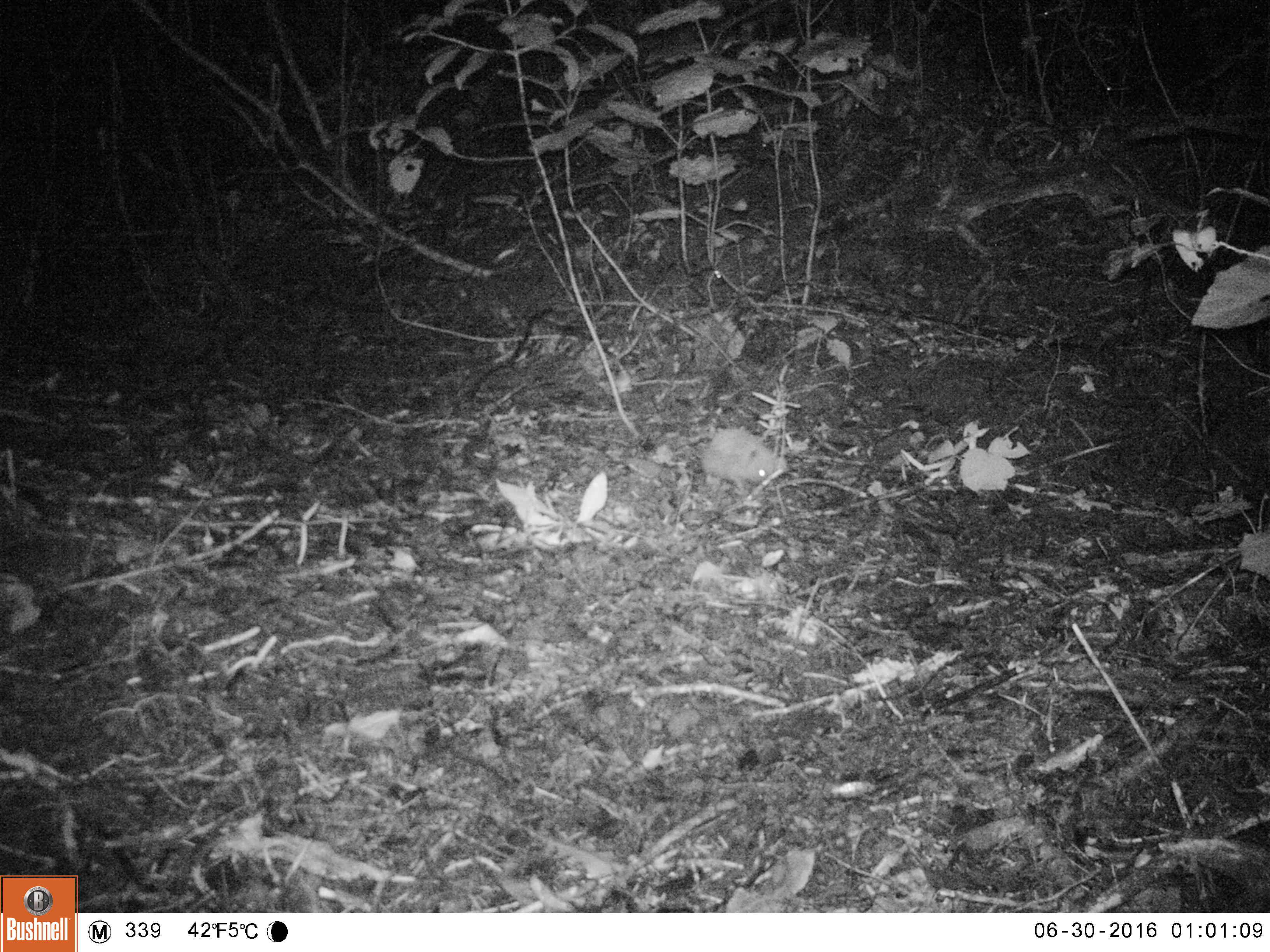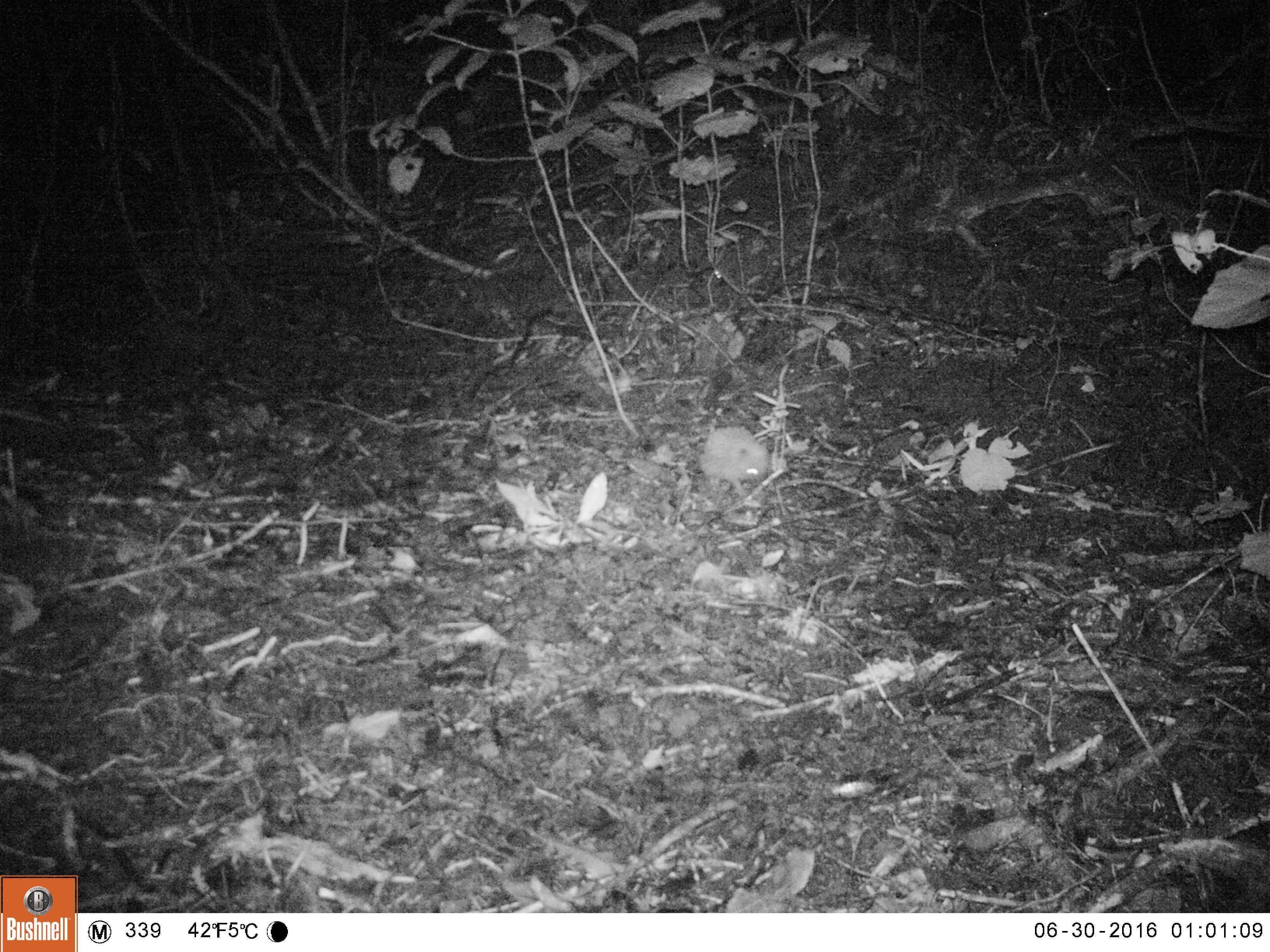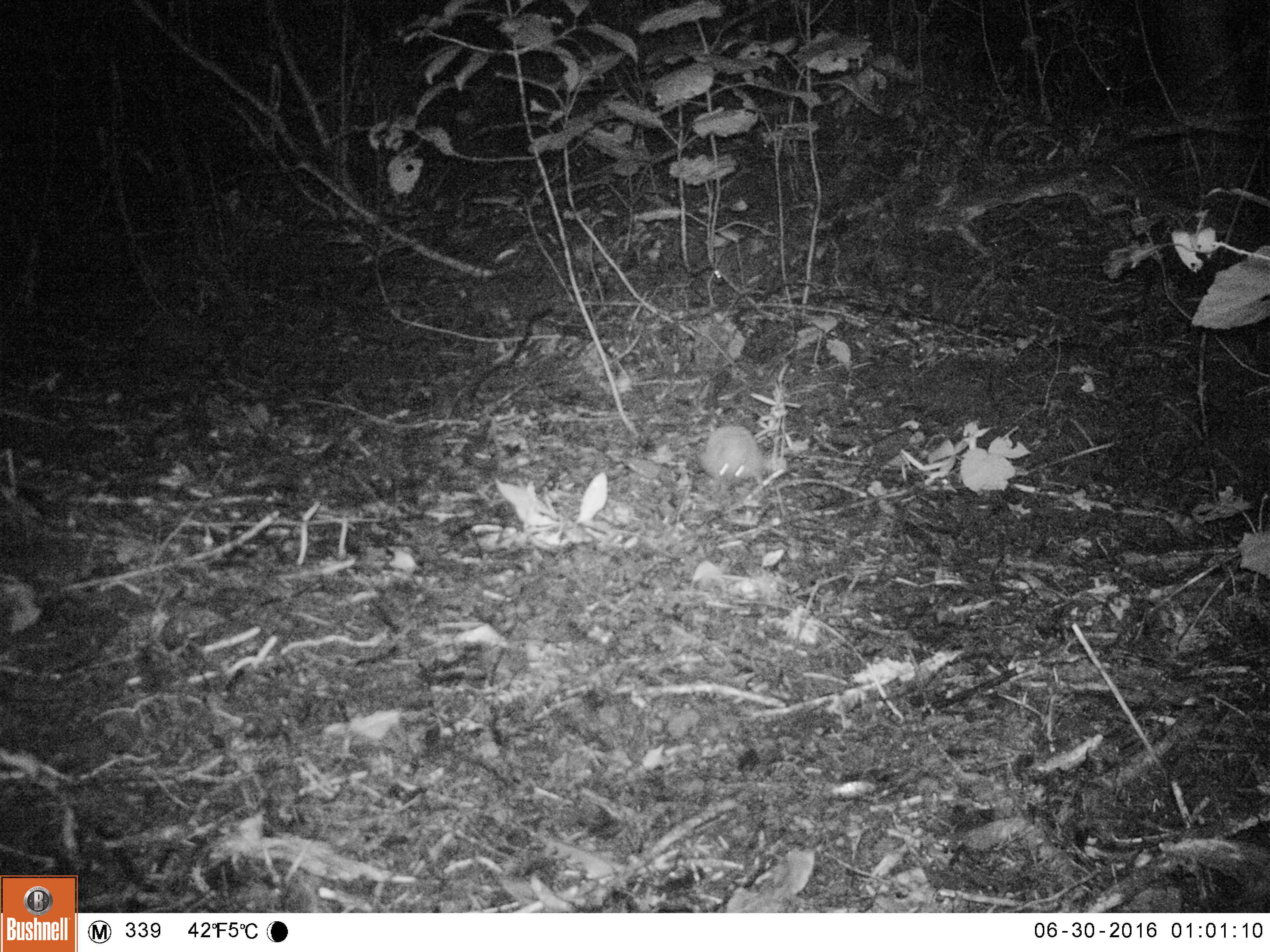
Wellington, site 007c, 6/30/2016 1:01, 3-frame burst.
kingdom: Animalia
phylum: Chordata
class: Mammalia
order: Eulipotyphla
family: Erinaceidae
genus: Erinaceus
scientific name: Erinaceus europaeus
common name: hedgehog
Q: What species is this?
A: Hedgehog (Erinaceus europaeus).